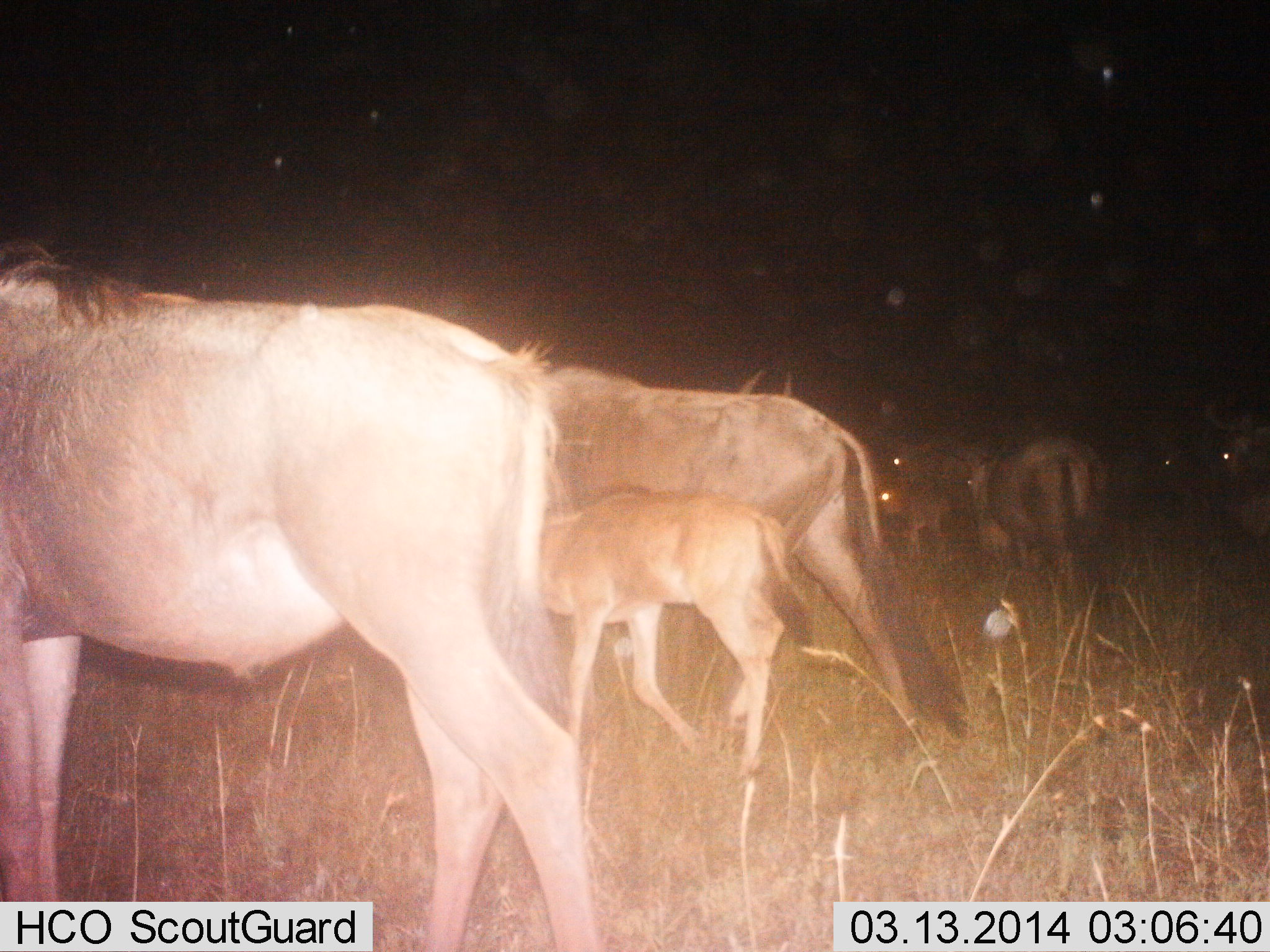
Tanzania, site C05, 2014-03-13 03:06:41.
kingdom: Animalia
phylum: Chordata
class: Mammalia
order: Artiodactyla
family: Bovidae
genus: Connochaetes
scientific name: Connochaetes taurinus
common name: blue wildebeest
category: wildebeest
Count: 8.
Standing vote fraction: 50%.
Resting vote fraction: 0%.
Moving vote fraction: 70%.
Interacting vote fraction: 0%.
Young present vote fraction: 80%.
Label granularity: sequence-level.